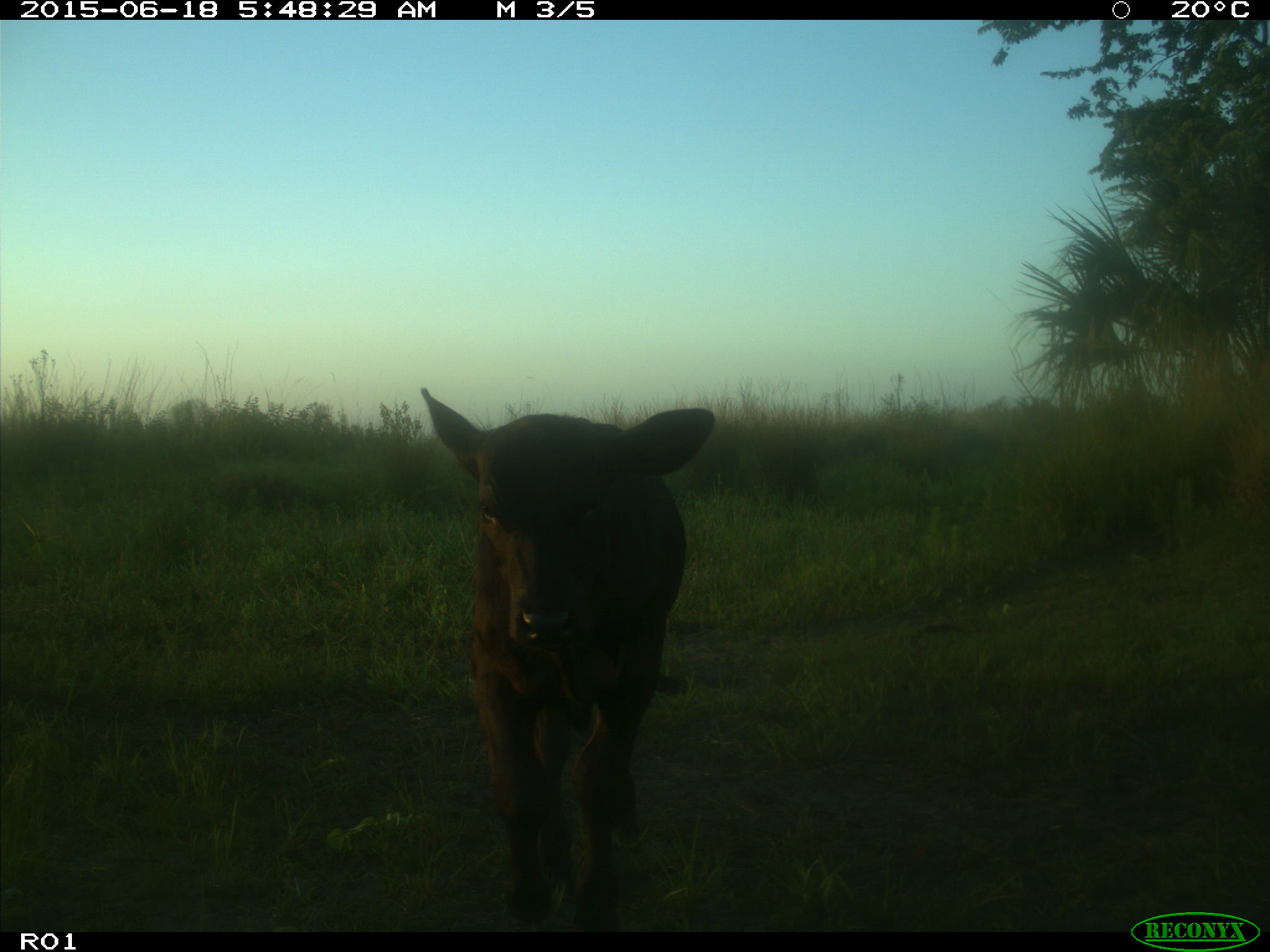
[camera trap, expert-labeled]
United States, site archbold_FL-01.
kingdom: Animalia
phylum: Chordata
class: Mammalia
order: Artiodactyla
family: Bovidae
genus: Bos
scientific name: Bos taurus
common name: domestic cow